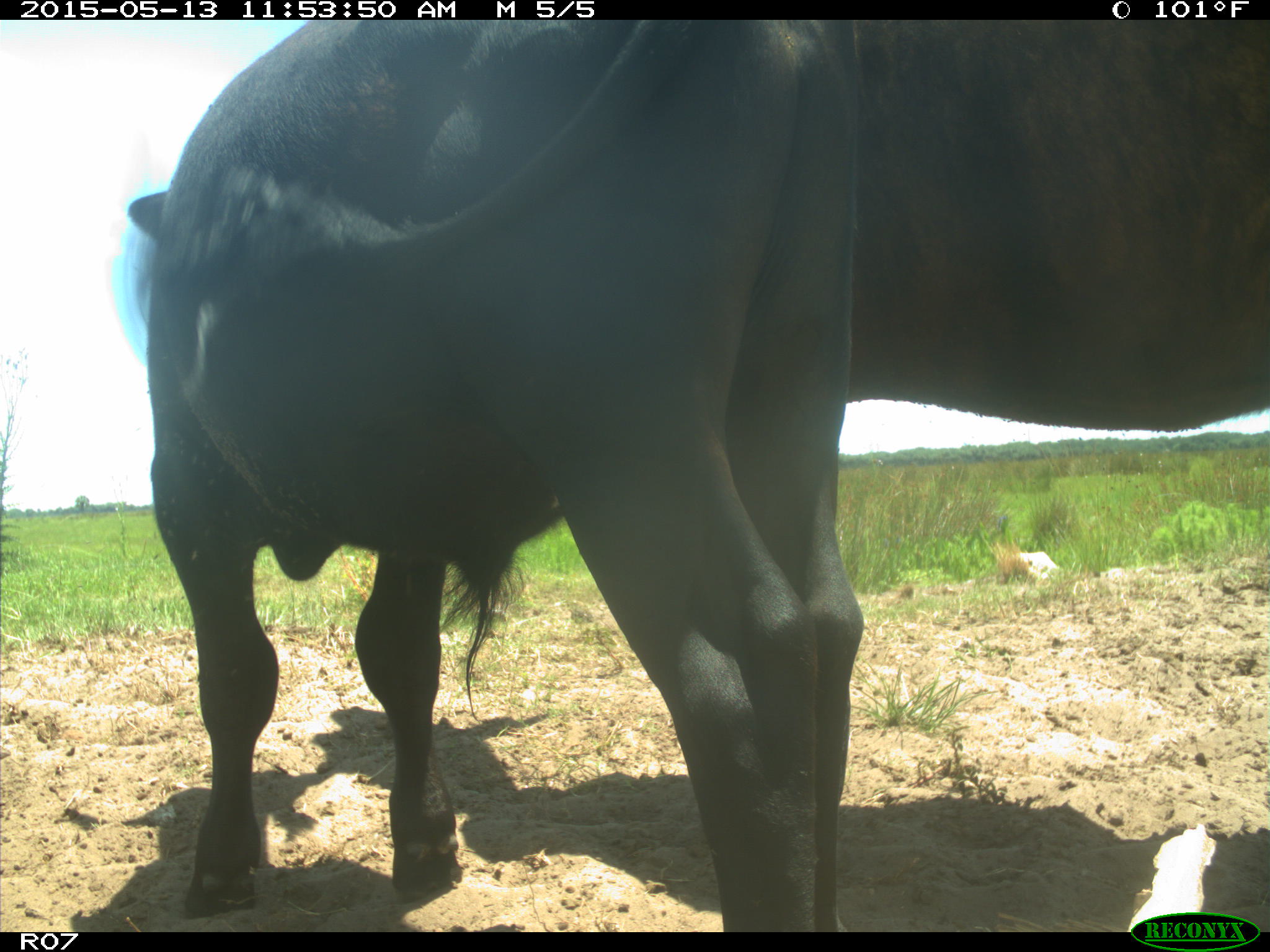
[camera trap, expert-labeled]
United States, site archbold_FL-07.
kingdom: Animalia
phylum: Chordata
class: Mammalia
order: Artiodactyla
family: Bovidae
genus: Bos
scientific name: Bos taurus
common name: domestic cow